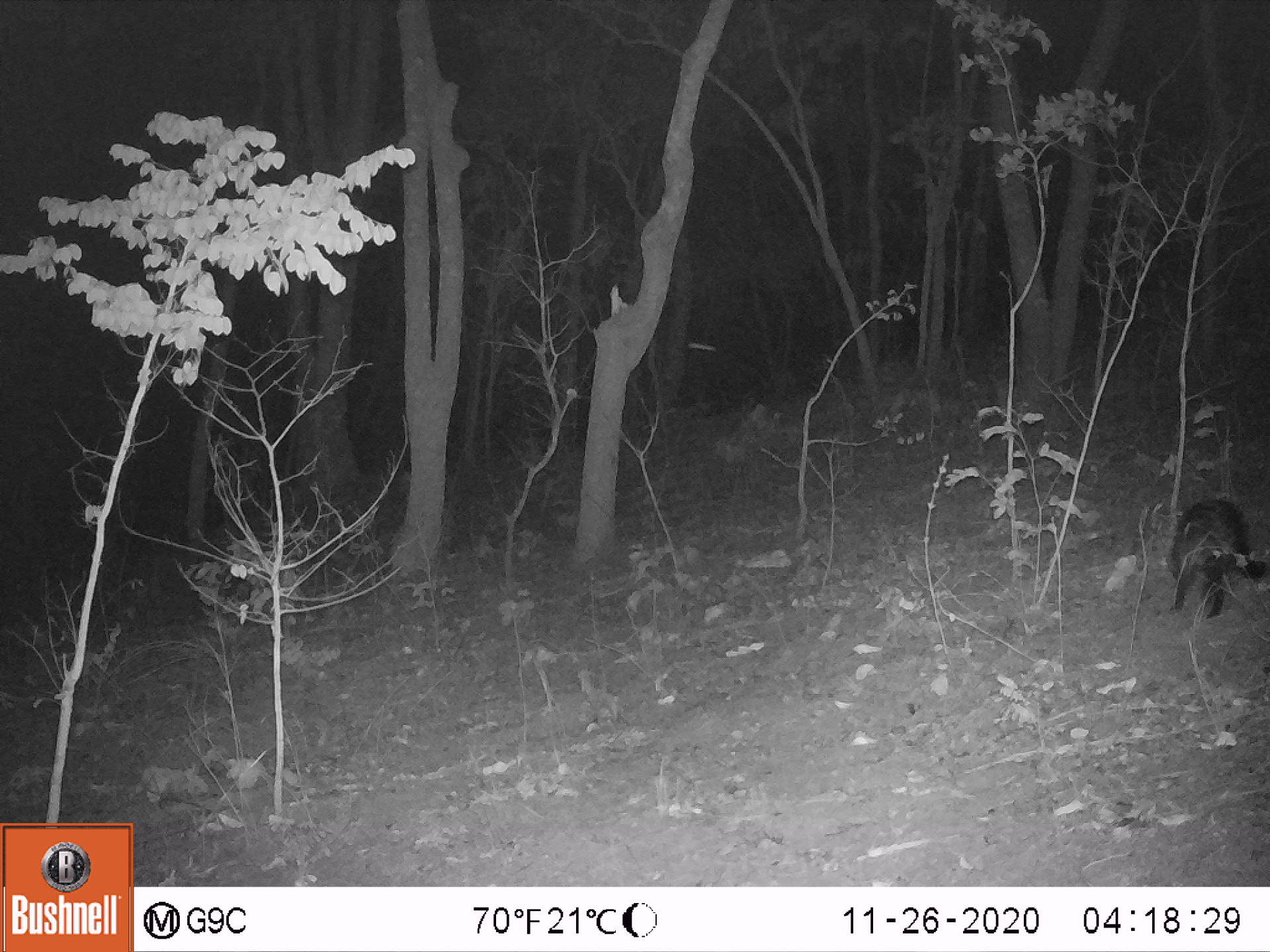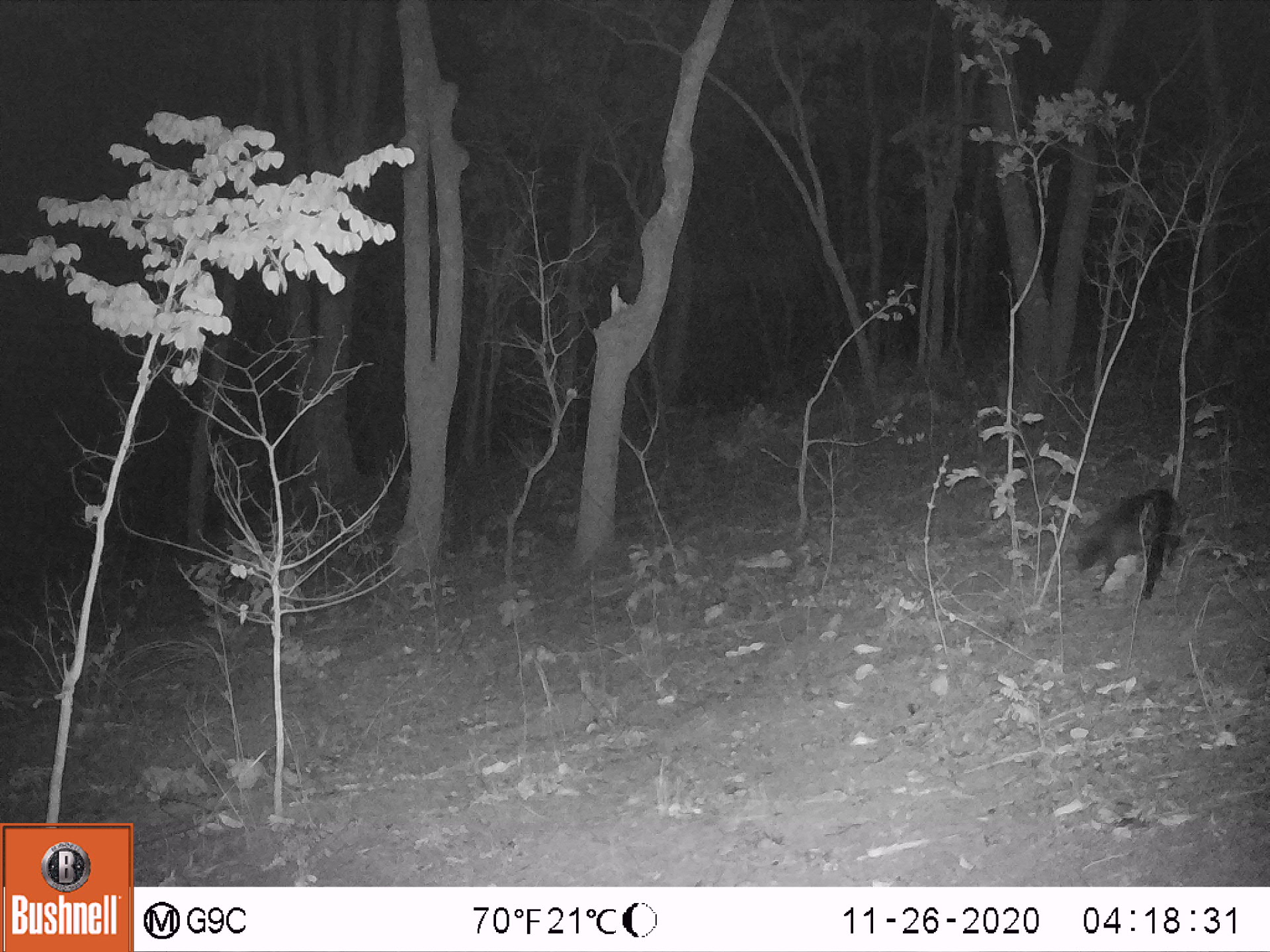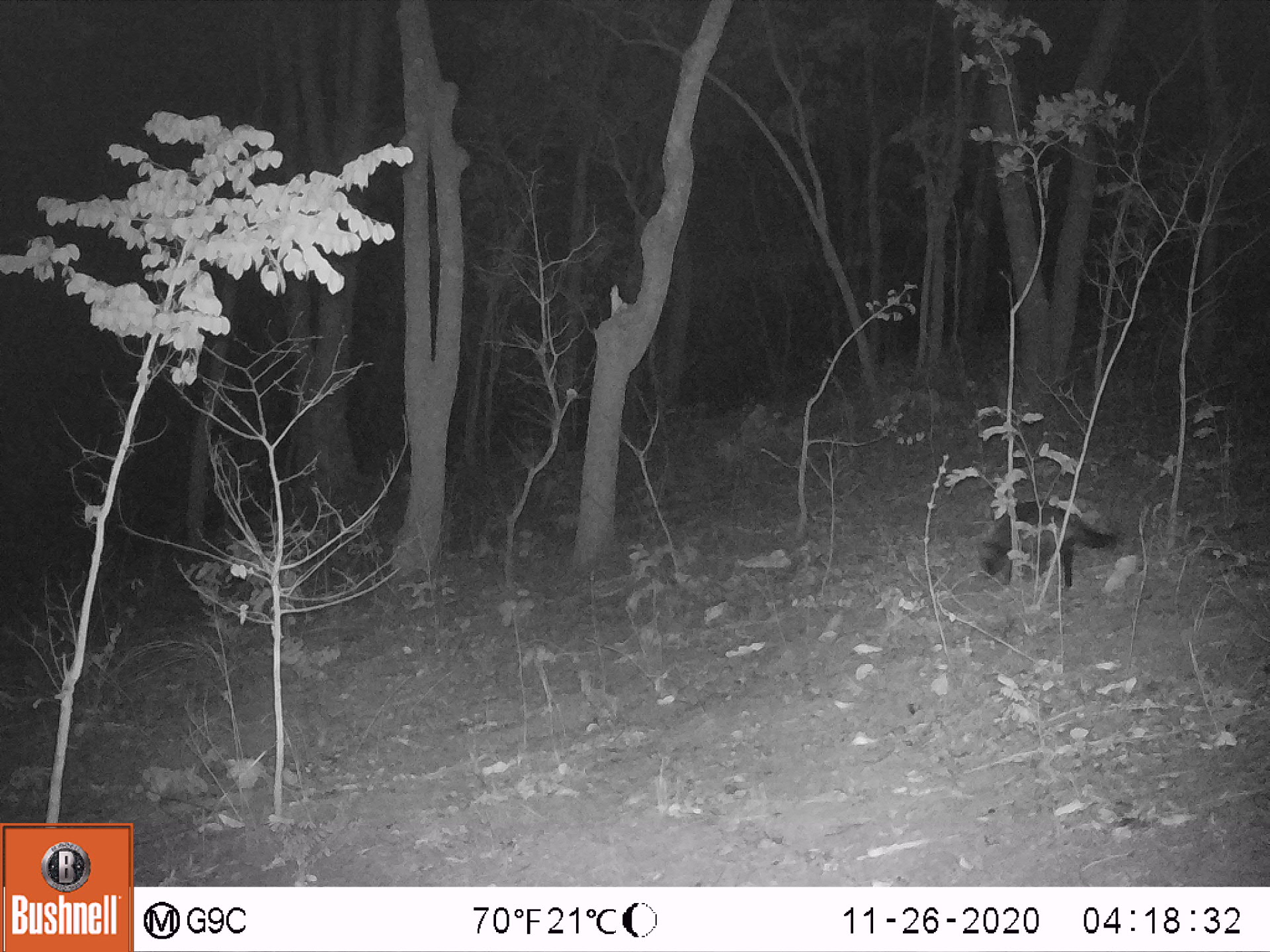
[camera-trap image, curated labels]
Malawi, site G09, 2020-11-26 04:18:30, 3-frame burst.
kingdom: Animalia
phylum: Chordata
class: Mammalia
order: Carnivora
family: Viverridae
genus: Civettictis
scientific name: Civettictis civetta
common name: african civet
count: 1